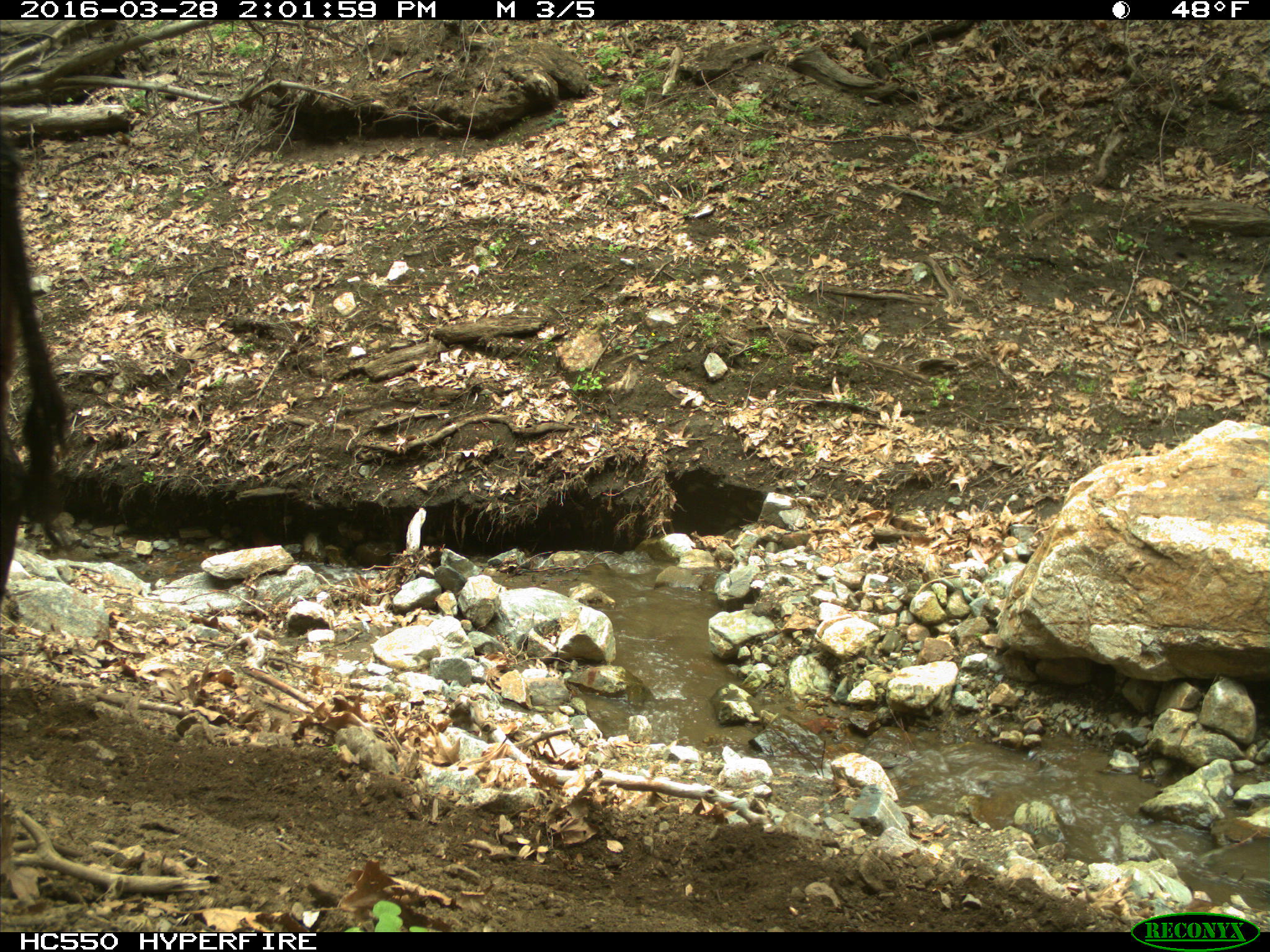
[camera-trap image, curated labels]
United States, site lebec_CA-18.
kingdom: Animalia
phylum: Chordata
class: Mammalia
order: Artiodactyla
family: Bovidae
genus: Bos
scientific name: Bos taurus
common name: domestic cow